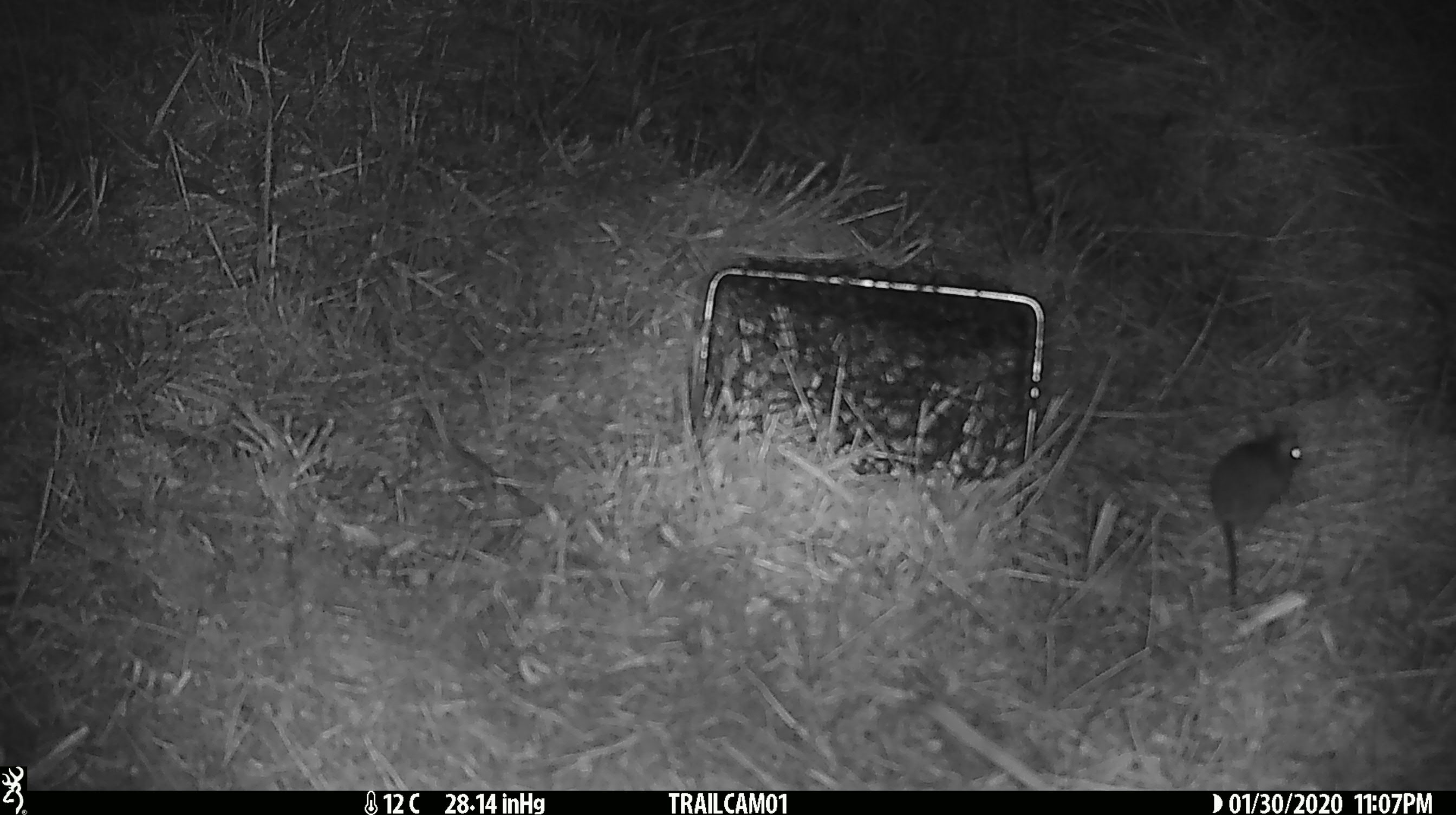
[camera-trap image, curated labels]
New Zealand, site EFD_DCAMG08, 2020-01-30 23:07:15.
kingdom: Animalia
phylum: Chordata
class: Mammalia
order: Rodentia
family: Muridae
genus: Mus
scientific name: Mus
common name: mouse